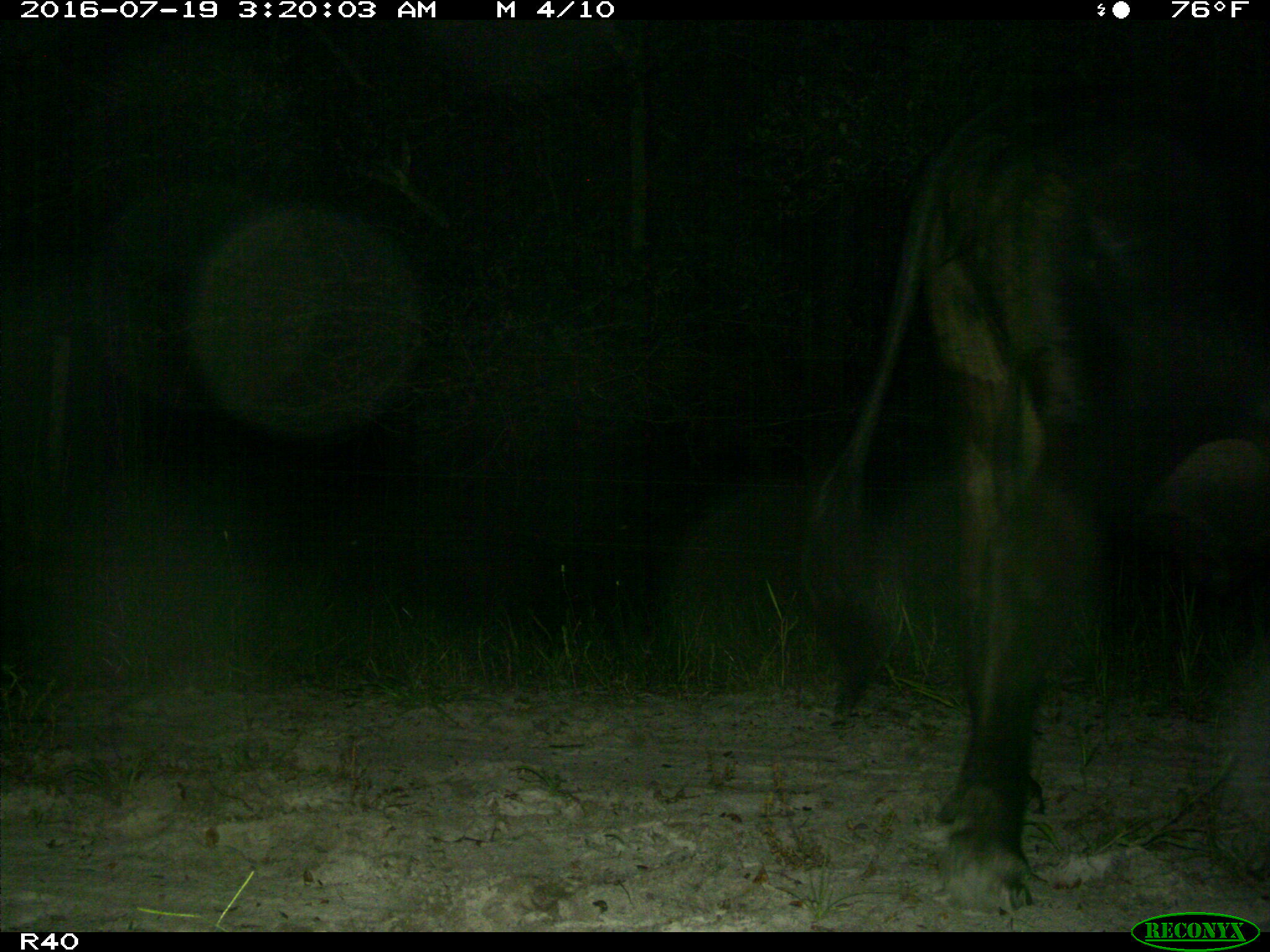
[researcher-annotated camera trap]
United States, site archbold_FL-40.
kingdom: Animalia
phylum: Chordata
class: Mammalia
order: Artiodactyla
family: Bovidae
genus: Bos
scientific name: Bos taurus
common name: domestic cow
Bos taurus (domestic cow).